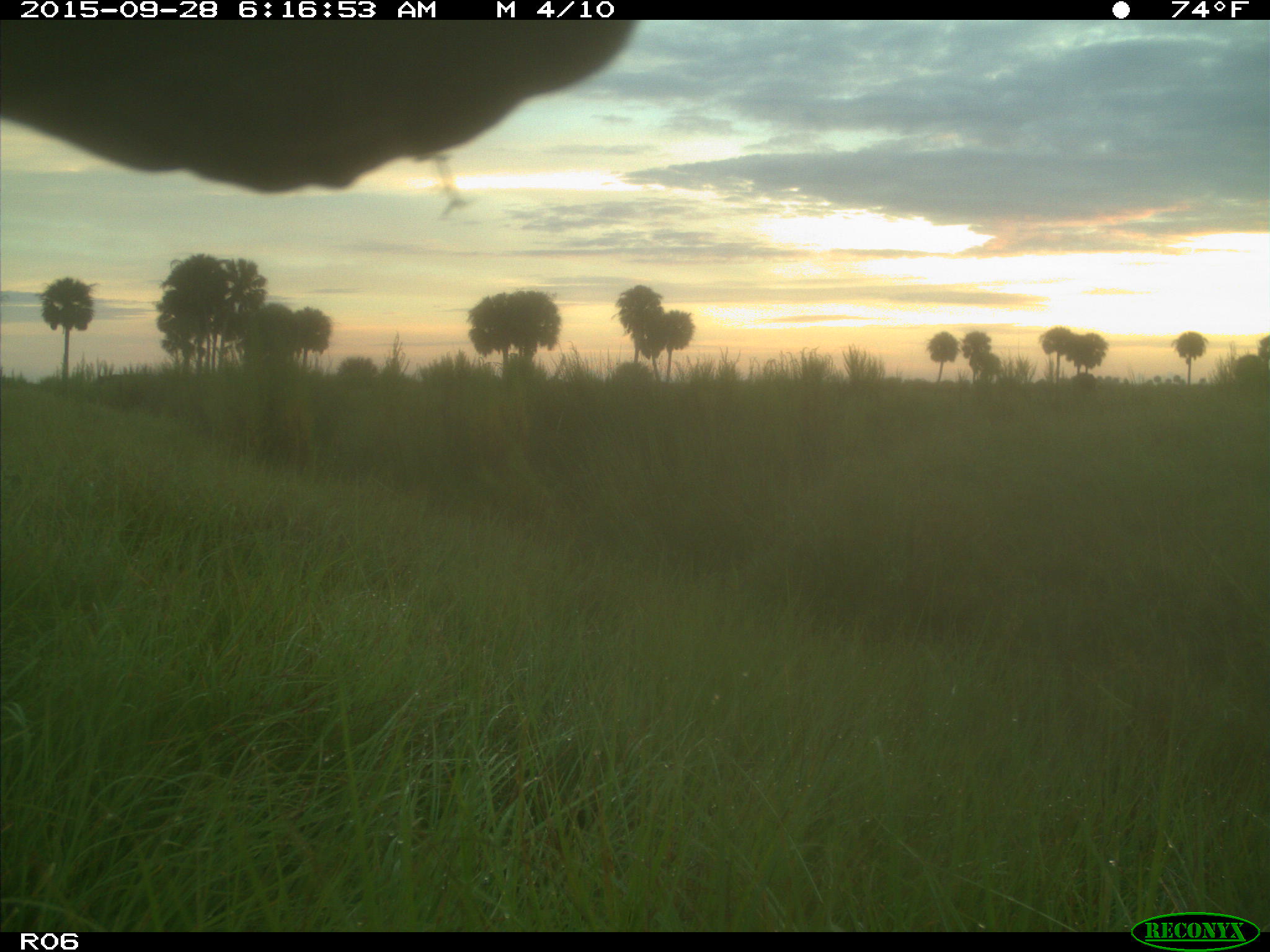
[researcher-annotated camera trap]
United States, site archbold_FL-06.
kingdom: Animalia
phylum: Chordata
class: Mammalia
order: Artiodactyla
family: Bovidae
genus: Bos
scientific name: Bos taurus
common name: domestic cow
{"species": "Bos taurus (domestic cow)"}